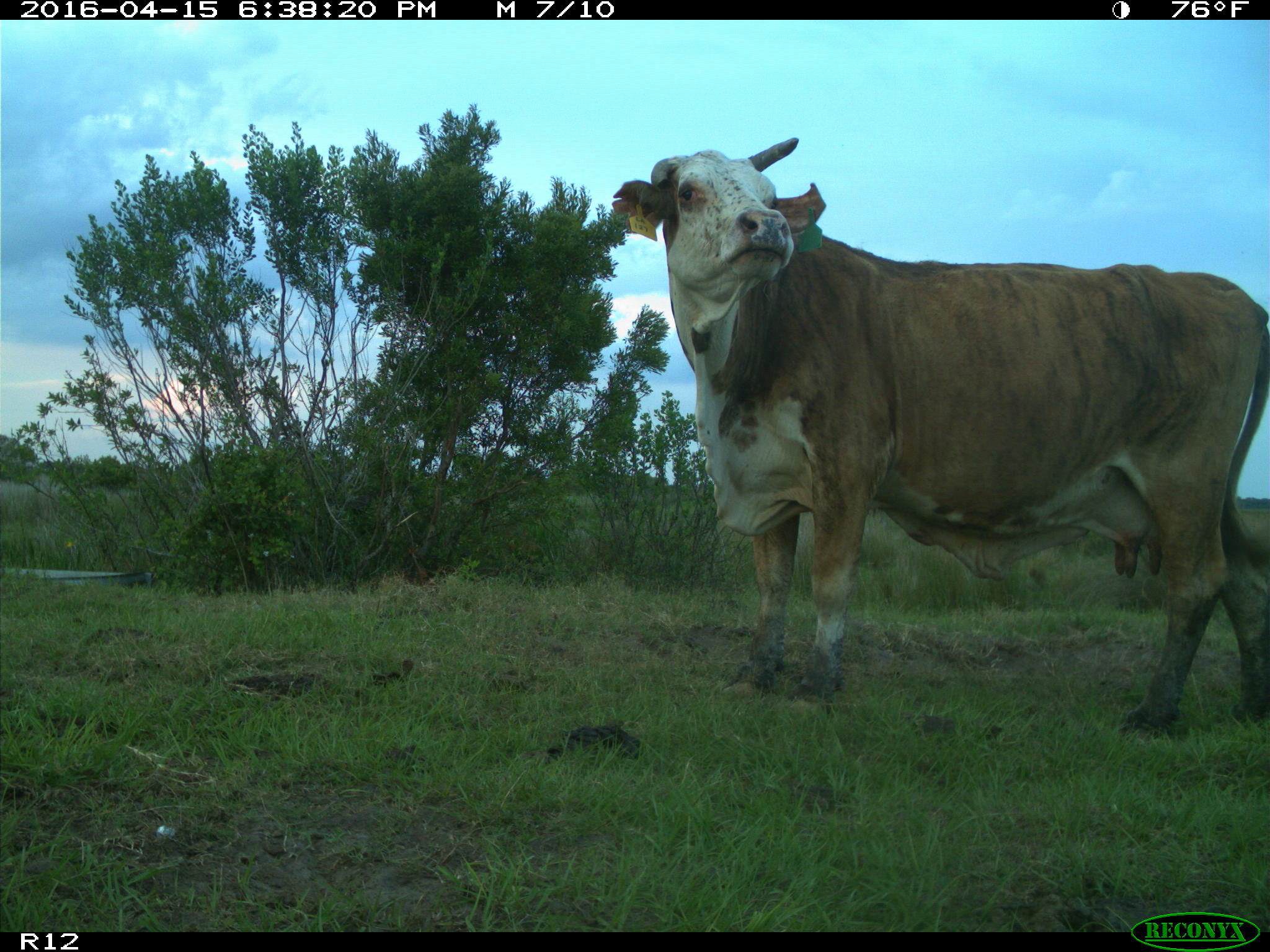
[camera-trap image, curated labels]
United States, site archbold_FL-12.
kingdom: Animalia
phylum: Chordata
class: Mammalia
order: Artiodactyla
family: Bovidae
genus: Bos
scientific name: Bos taurus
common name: domestic cow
Bos taurus (domestic cow).